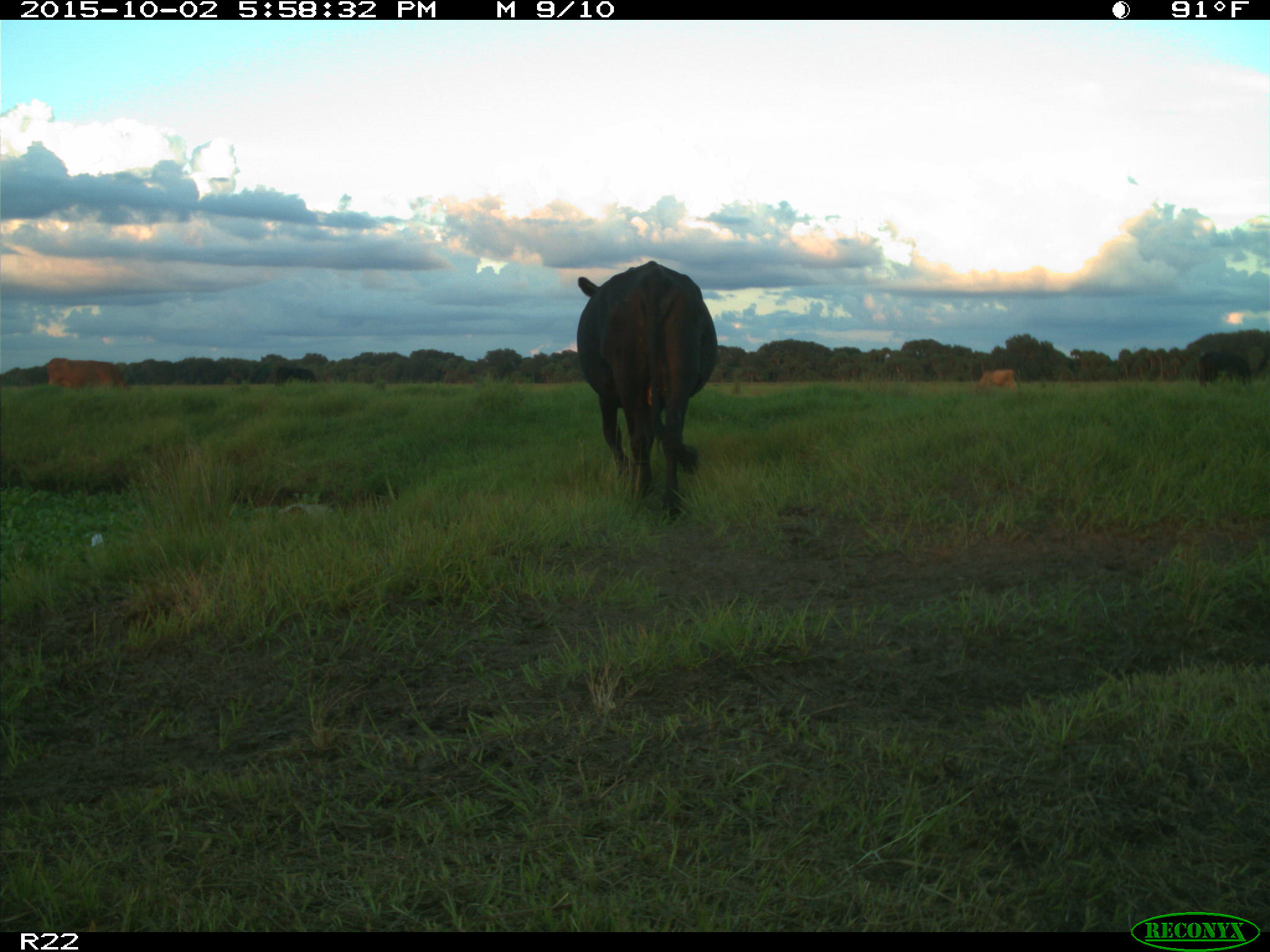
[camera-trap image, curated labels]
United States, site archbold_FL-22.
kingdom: Animalia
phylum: Chordata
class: Mammalia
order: Artiodactyla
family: Bovidae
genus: Bos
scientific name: Bos taurus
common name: domestic cow